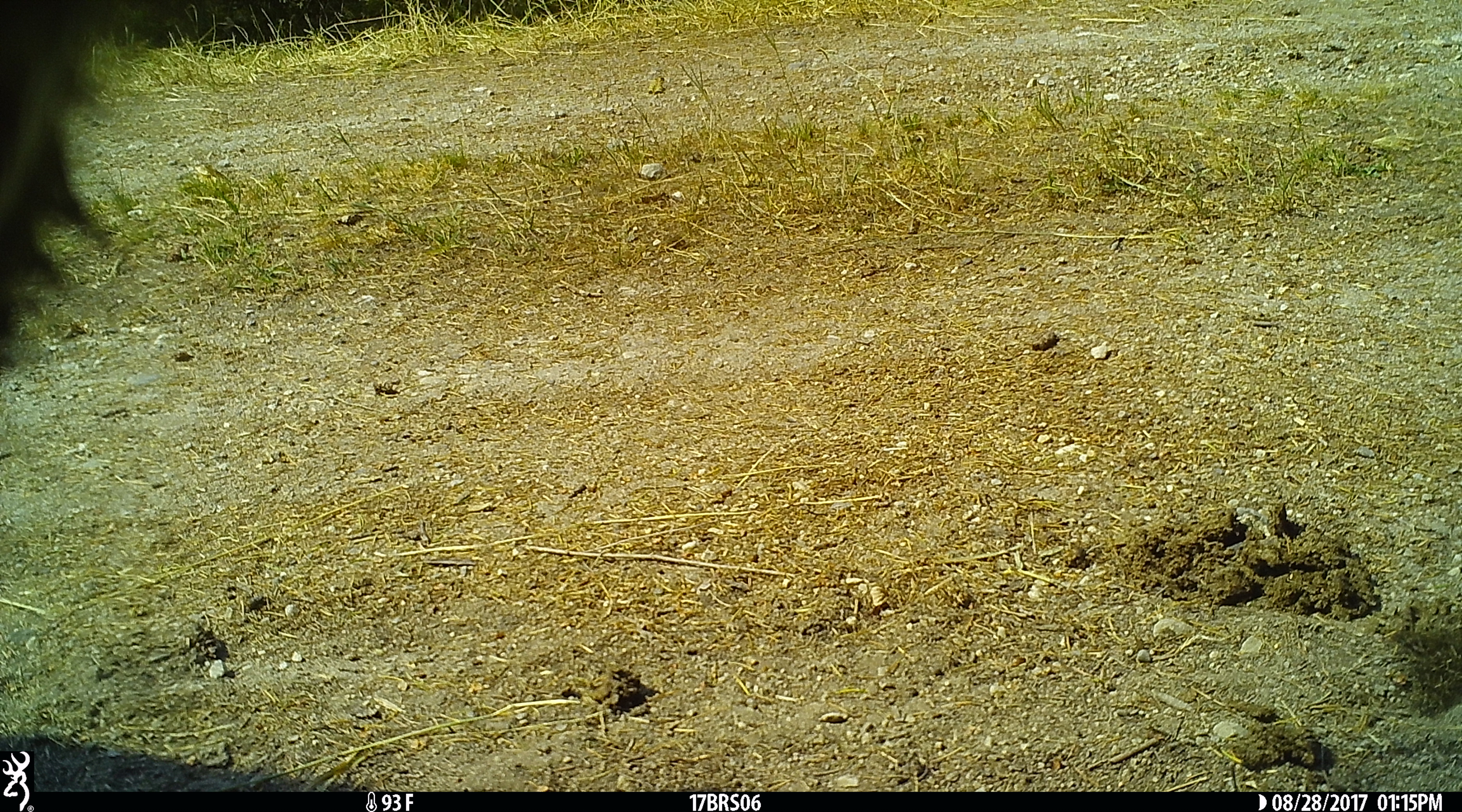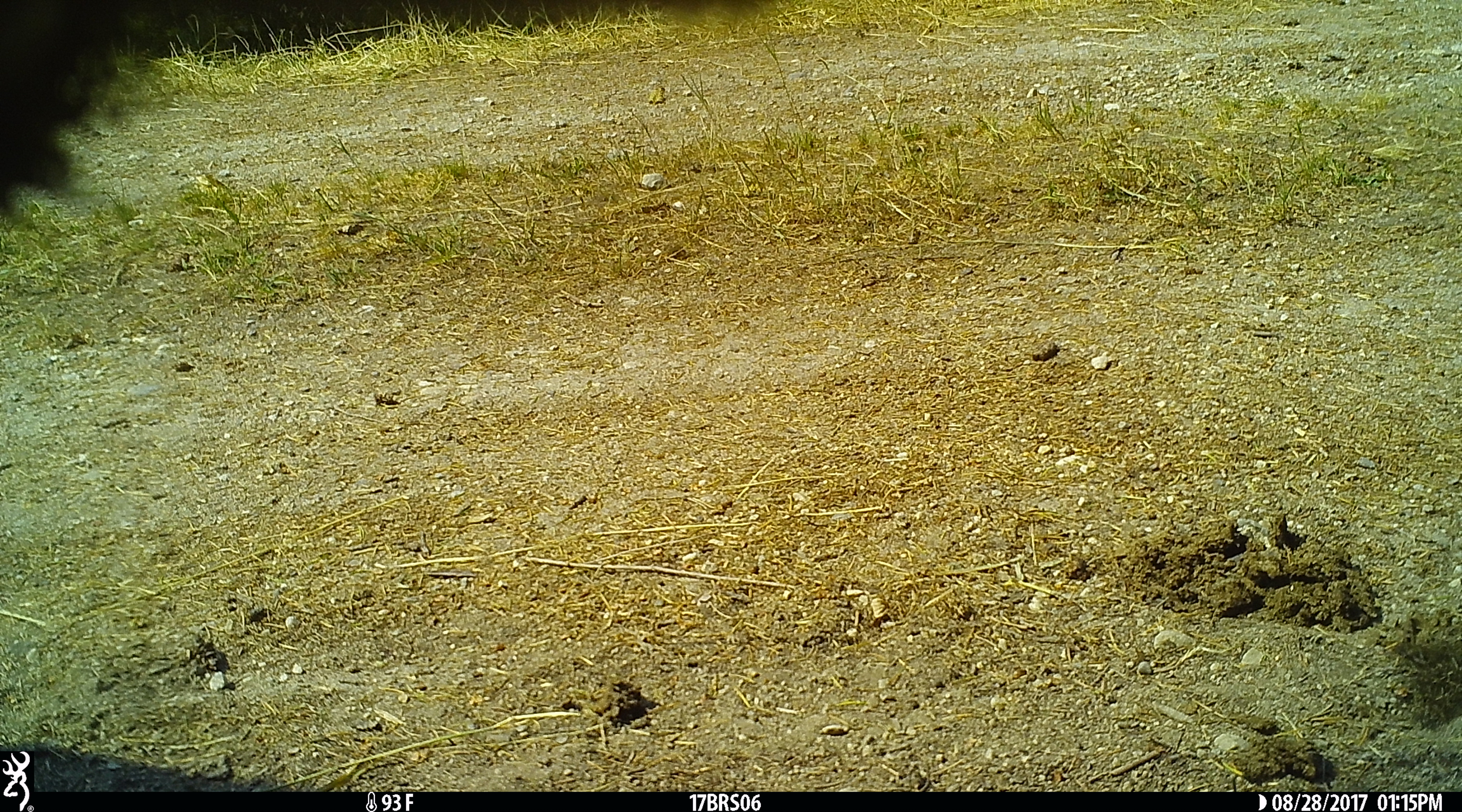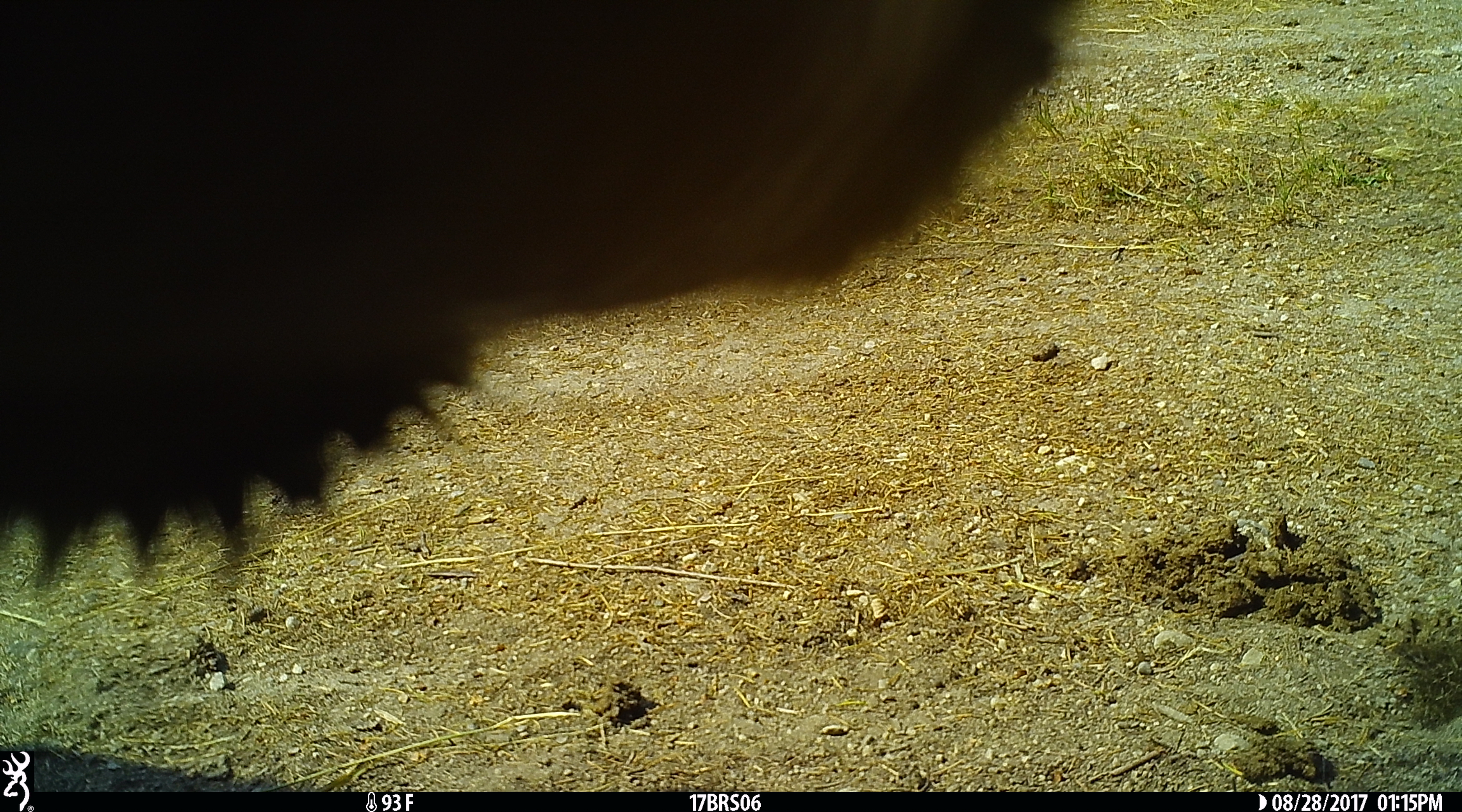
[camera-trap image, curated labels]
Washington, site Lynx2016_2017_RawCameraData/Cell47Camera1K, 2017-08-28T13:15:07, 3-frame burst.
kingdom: Animalia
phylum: Chordata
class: Mammalia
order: Artiodactyla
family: Bovidae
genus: Bos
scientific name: Bos taurus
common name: domestic cattle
Domestic cattle (Bos taurus). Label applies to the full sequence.